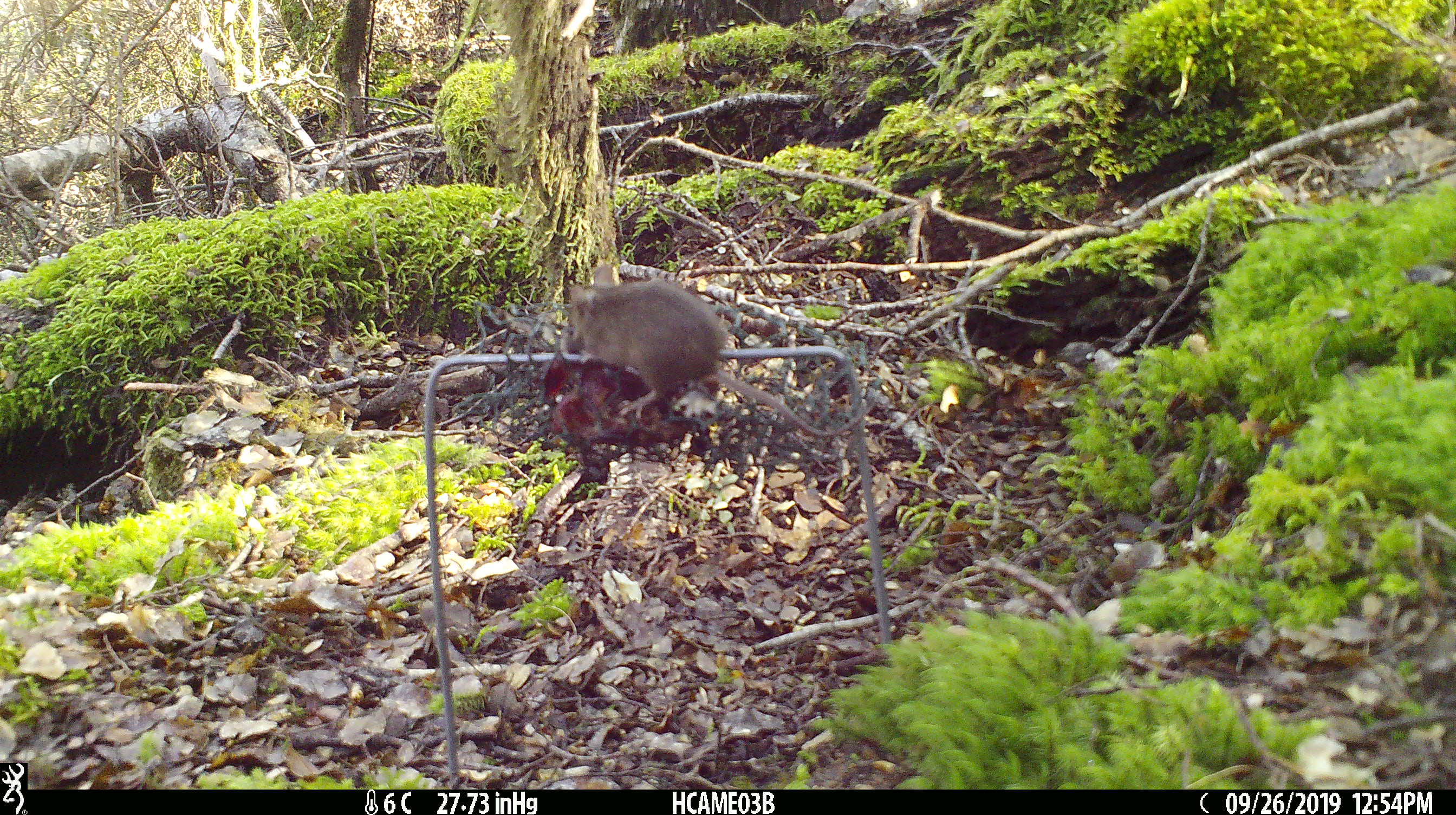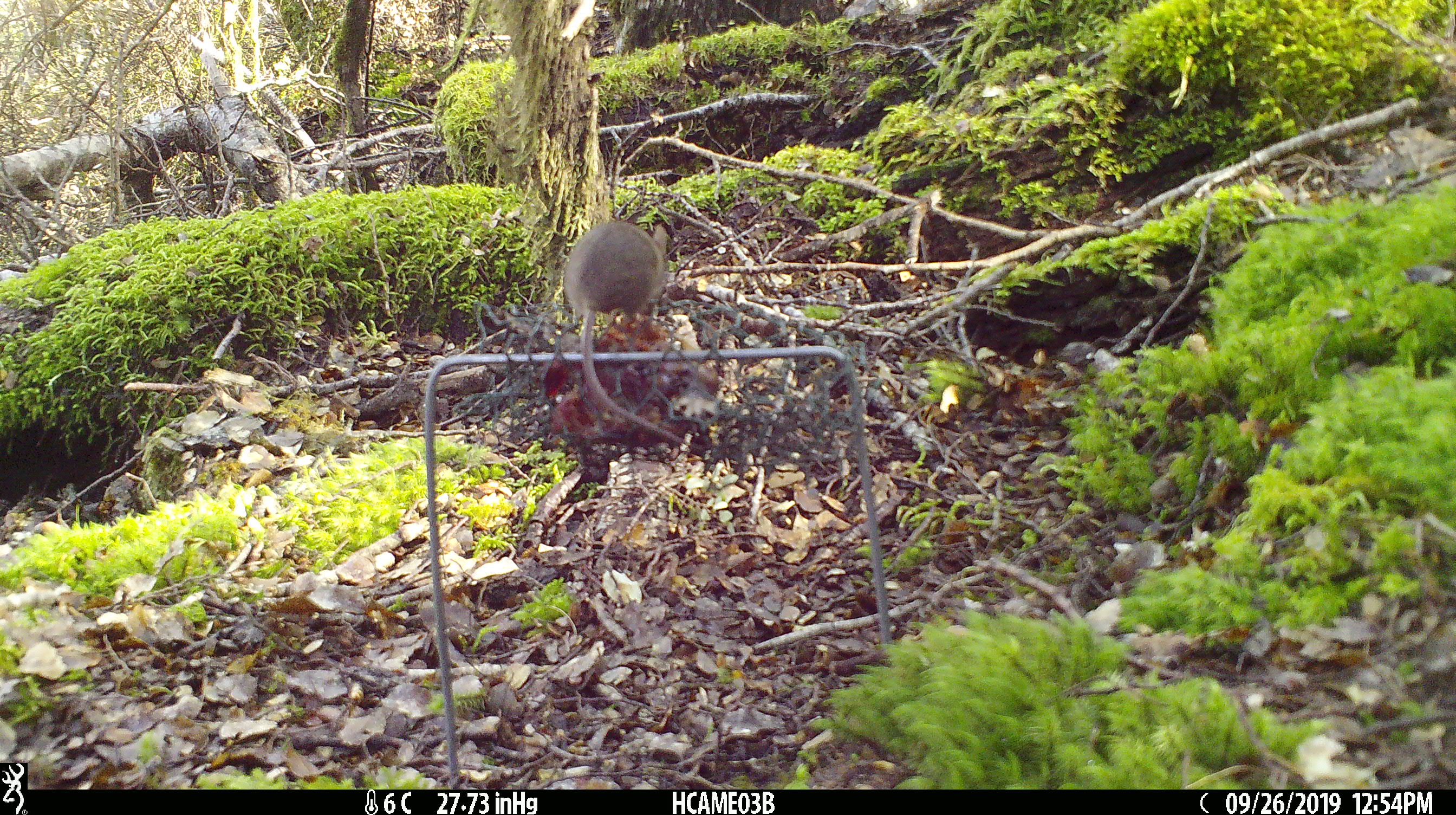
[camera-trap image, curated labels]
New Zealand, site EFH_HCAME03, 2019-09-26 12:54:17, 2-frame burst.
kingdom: Animalia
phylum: Chordata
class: Mammalia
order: Rodentia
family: Muridae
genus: Mus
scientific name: Mus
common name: mouse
Mouse (Mus).